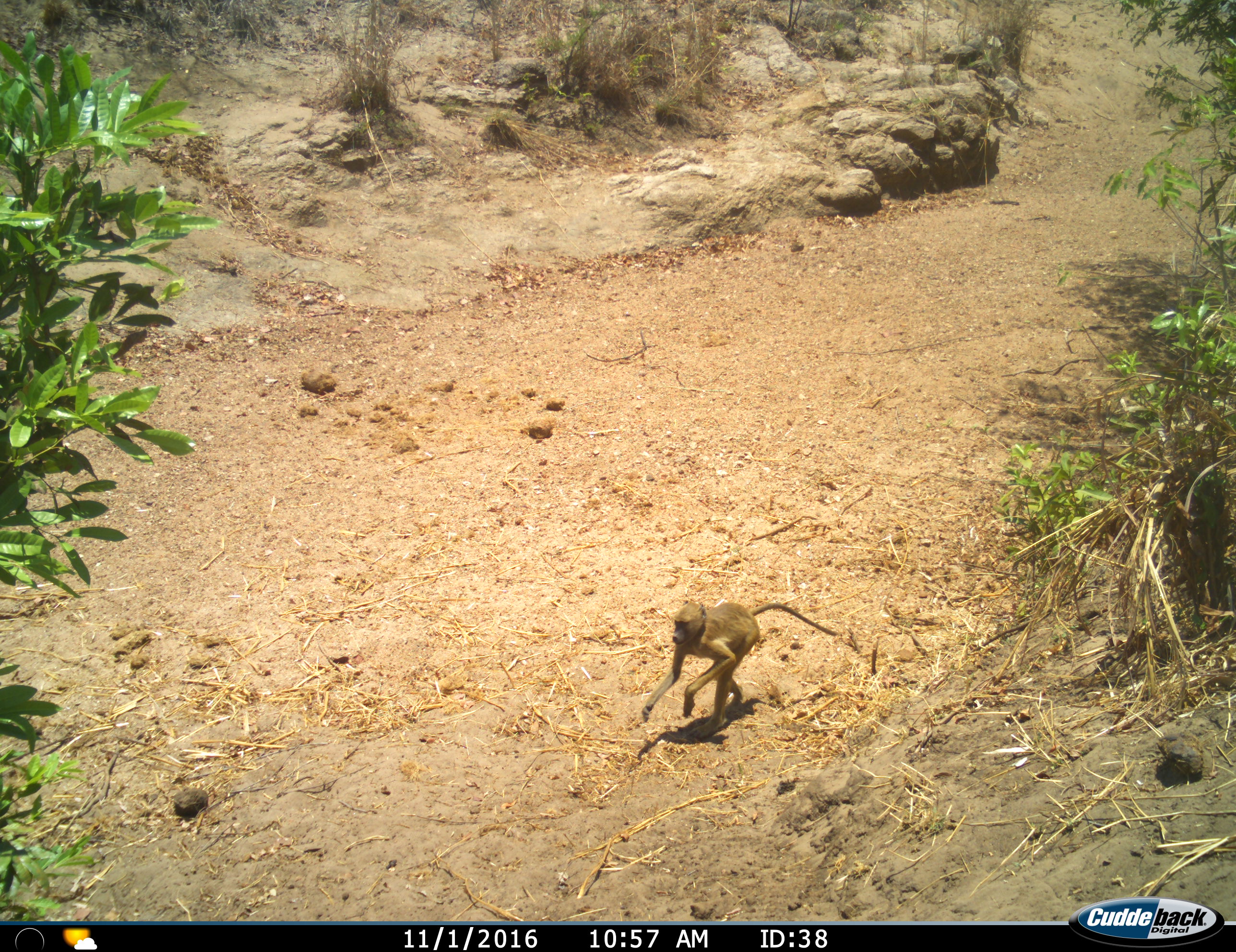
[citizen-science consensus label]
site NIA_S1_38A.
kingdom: Animalia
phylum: Chordata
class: Mammalia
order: Primates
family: Cercopithecidae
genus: Papio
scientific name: Papio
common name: baboon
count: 1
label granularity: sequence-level